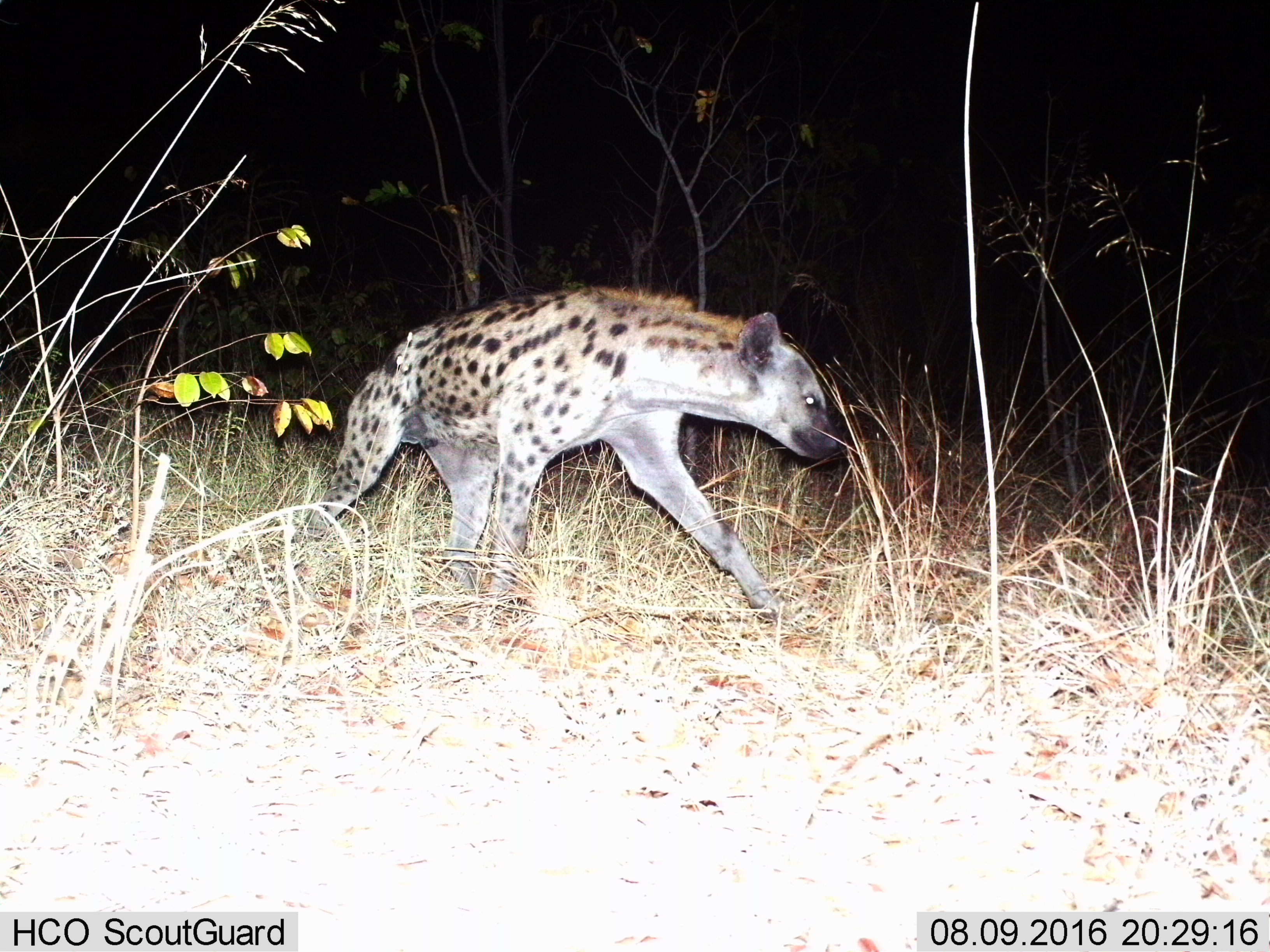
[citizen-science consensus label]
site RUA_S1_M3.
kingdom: Animalia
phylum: Chordata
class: Mammalia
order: Carnivora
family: Hyaenidae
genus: Crocuta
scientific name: Crocuta crocuta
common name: spotted hyena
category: hyenaspotted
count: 1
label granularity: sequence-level